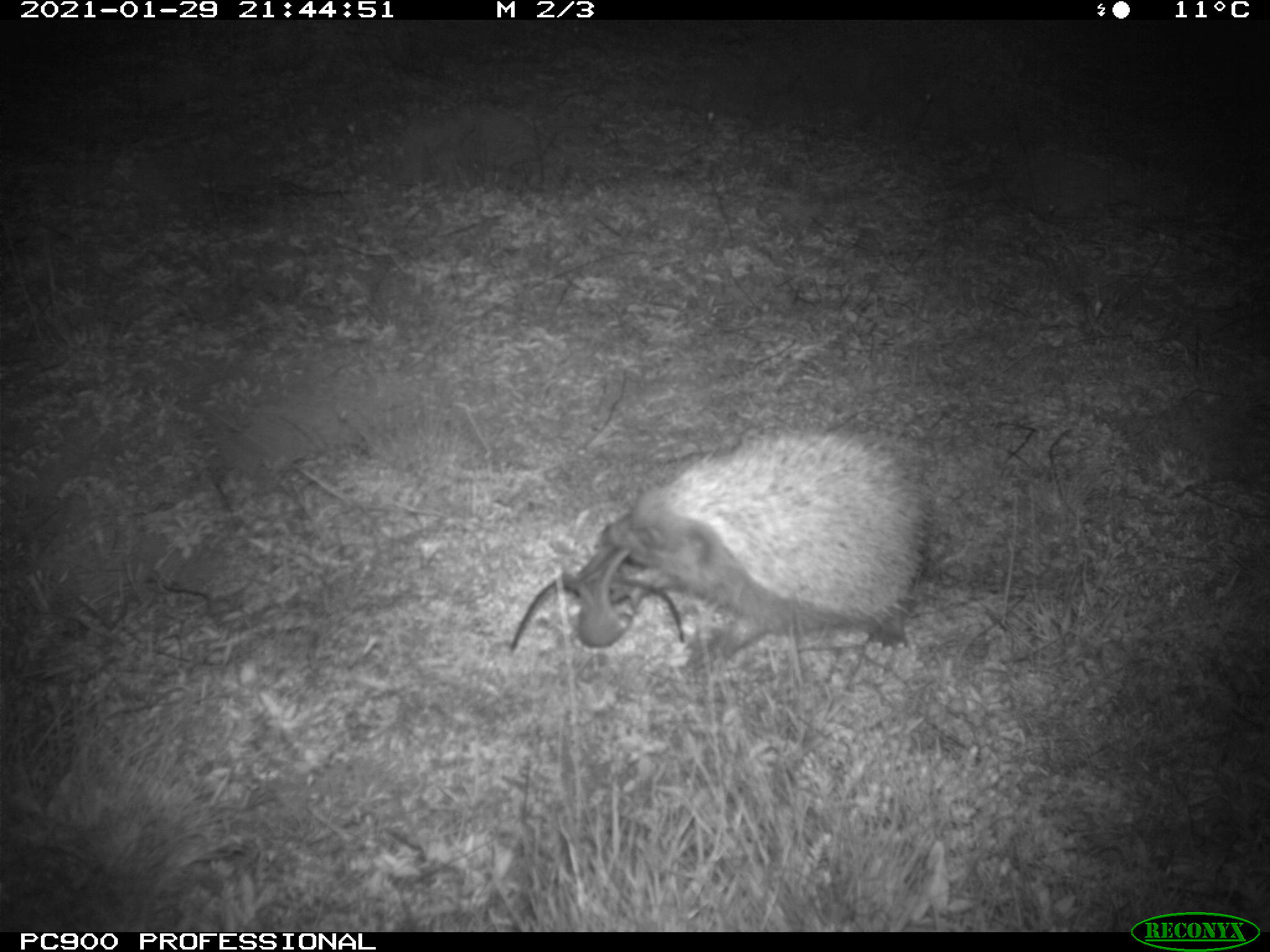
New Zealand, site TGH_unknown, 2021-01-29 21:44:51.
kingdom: Animalia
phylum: Chordata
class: Mammalia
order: Eulipotyphla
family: Erinaceidae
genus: Erinaceus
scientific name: Erinaceus europaeus europaeus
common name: european hedgehog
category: hedgehog